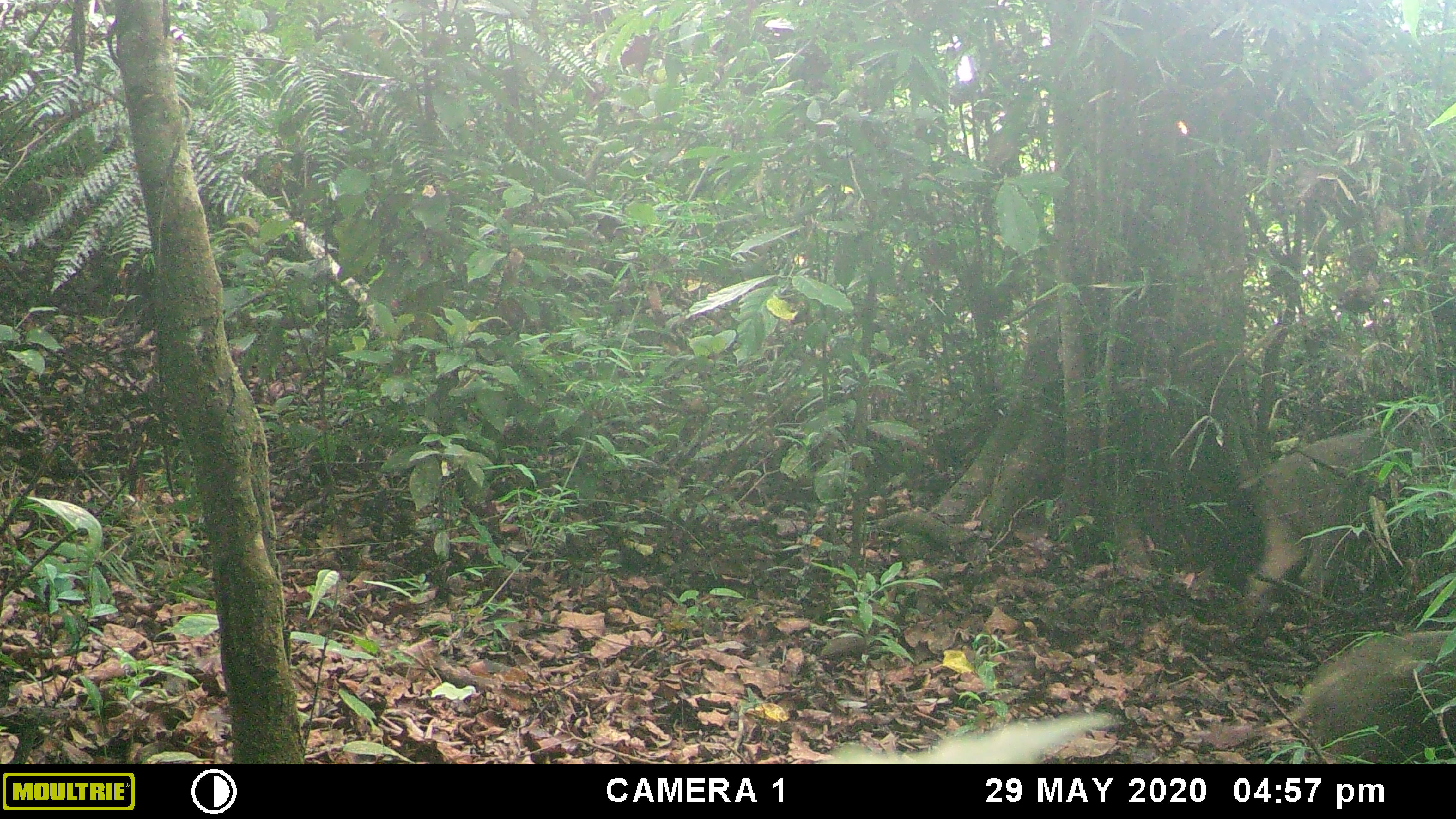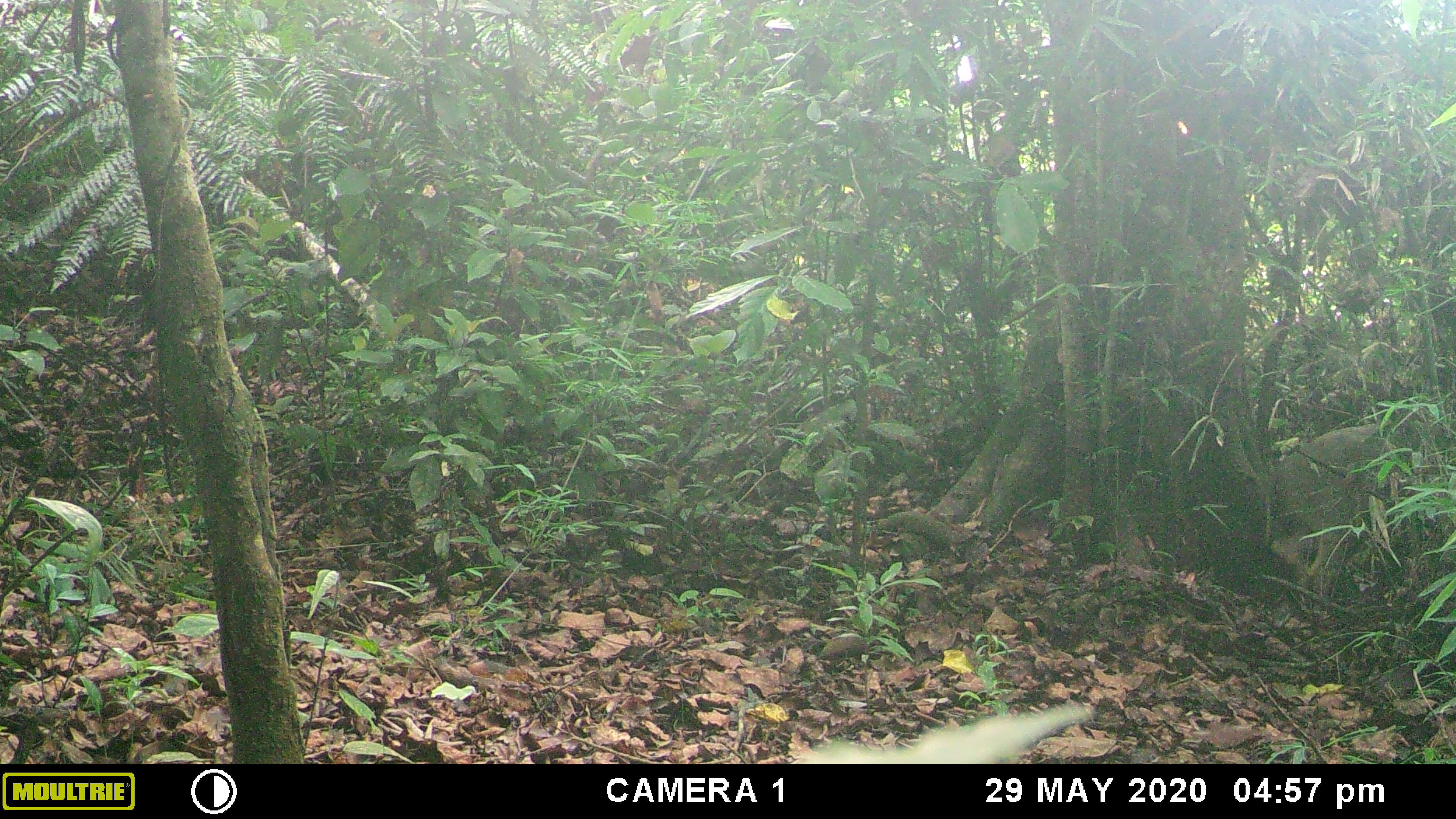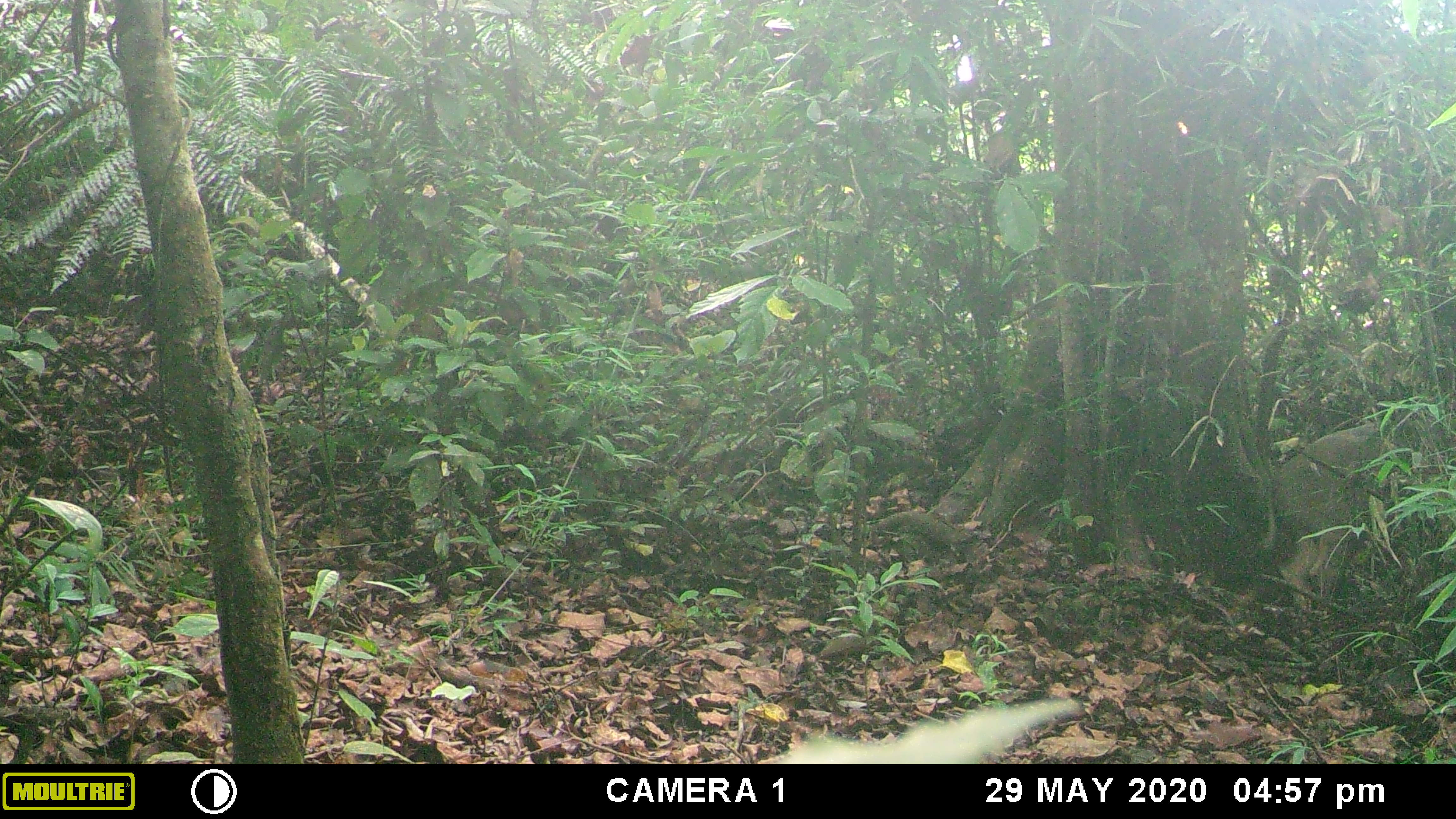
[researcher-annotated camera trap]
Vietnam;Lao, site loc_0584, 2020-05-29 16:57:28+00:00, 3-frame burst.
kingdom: Animalia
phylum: Chordata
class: Mammalia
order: Artiodactyla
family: Suidae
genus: Sus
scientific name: Sus scrofa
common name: eurasian wild pig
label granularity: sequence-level